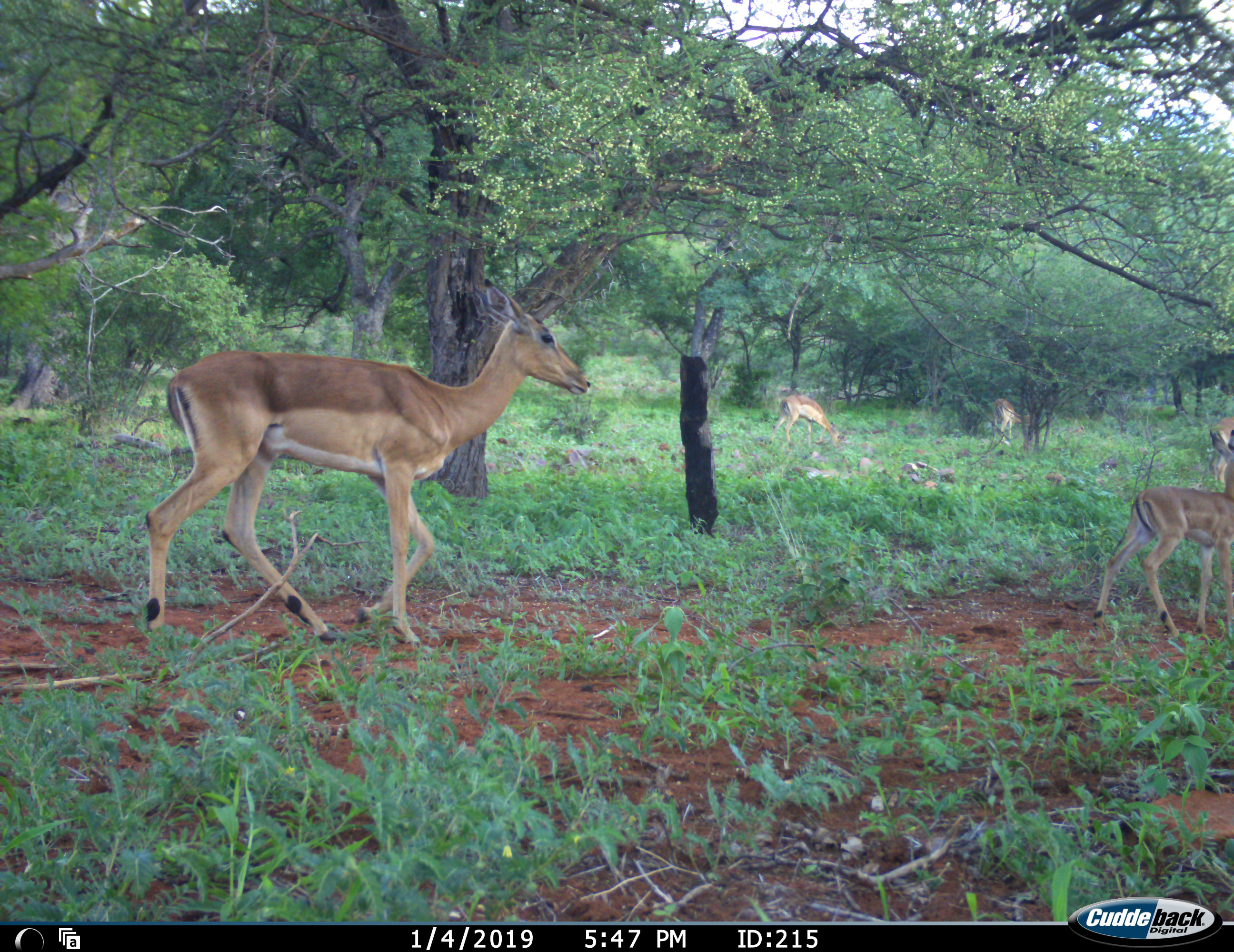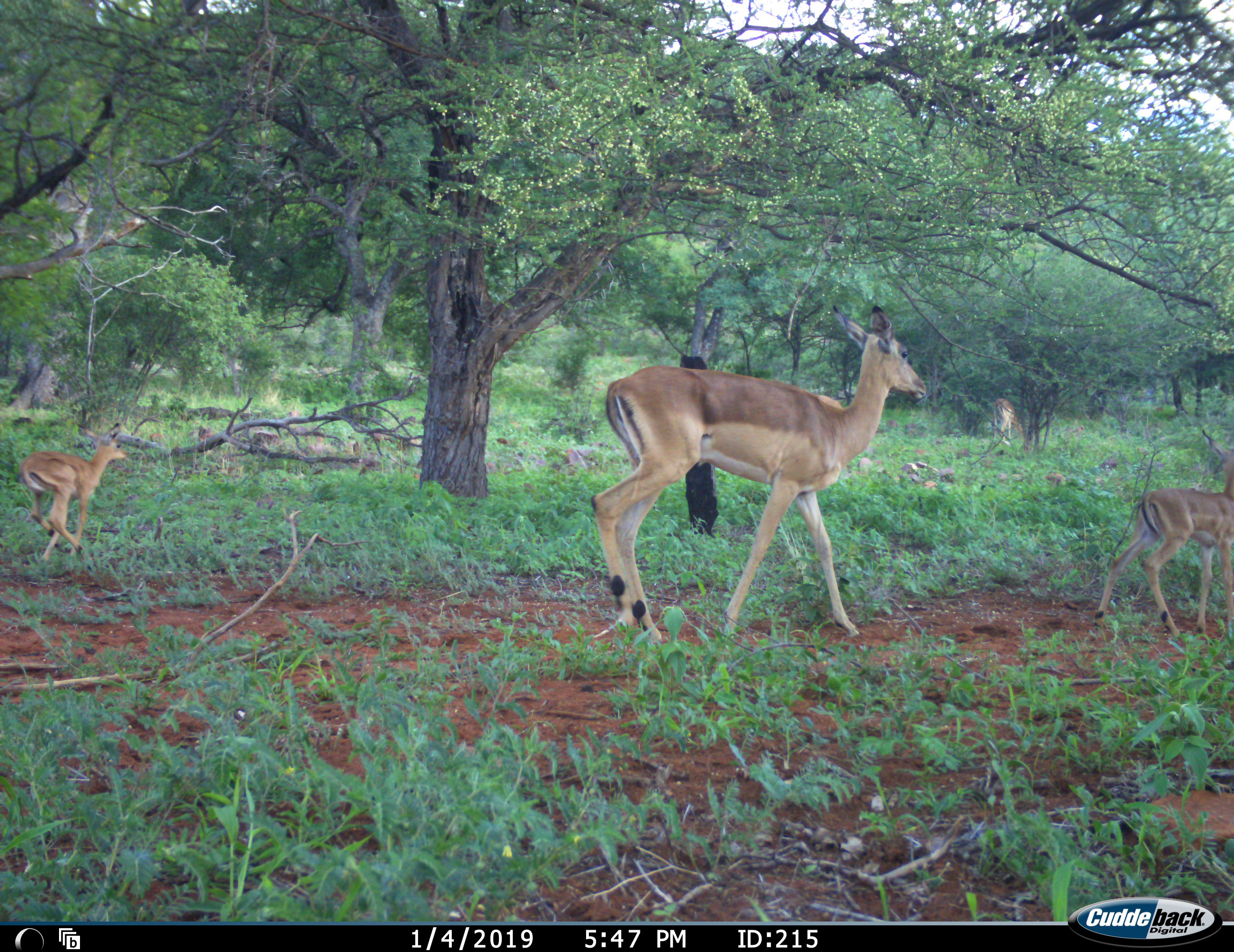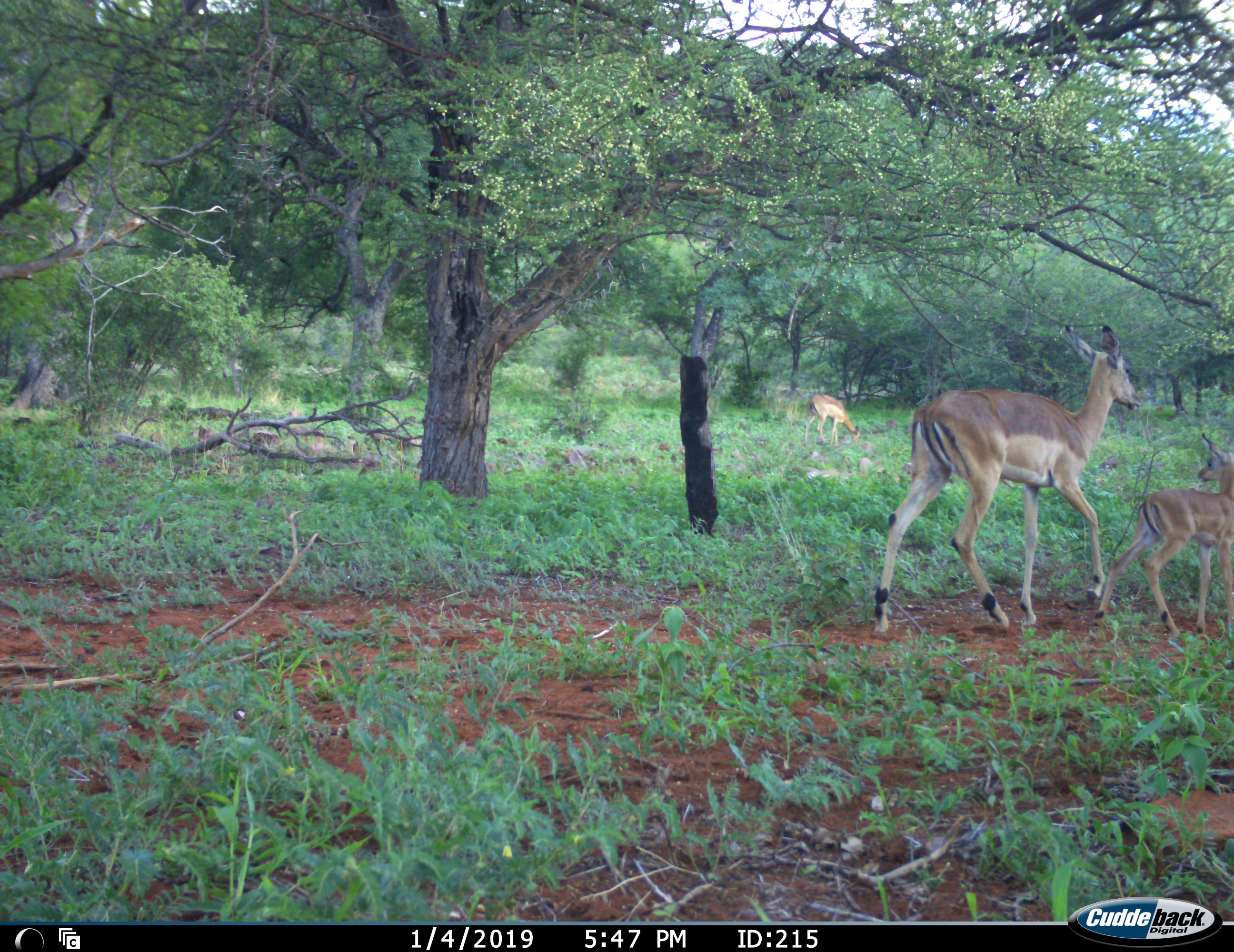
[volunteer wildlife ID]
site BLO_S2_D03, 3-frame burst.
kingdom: Animalia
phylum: Chordata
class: Mammalia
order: Artiodactyla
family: Bovidae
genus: Aepyceros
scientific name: Aepyceros melampus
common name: impala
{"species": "impala (Aepyceros melampus)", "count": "6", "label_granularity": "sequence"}